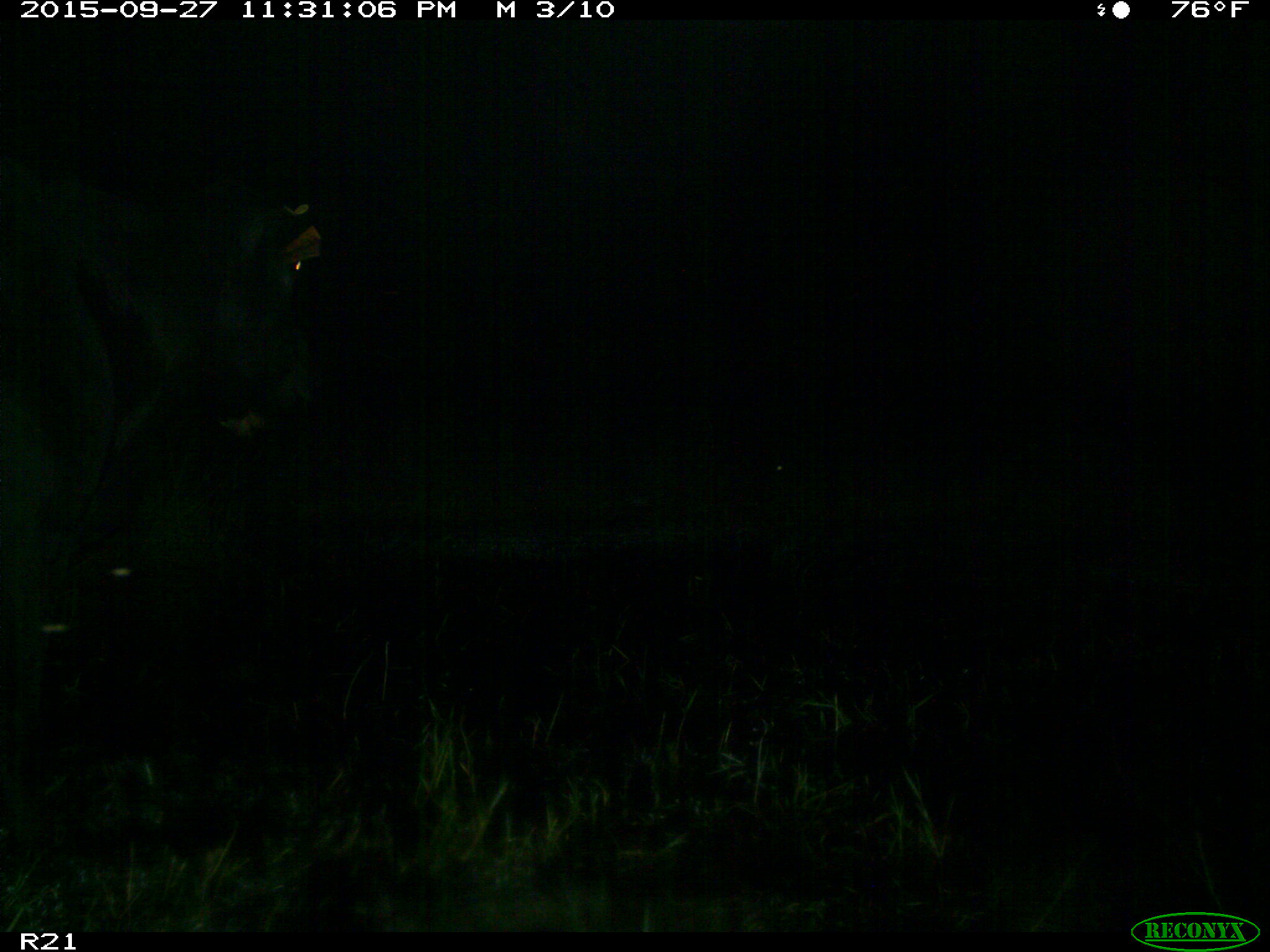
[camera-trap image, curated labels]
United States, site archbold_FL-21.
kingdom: Animalia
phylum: Chordata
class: Mammalia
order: Artiodactyla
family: Bovidae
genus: Bos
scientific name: Bos taurus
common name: domestic cow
Bos taurus (domestic cow).